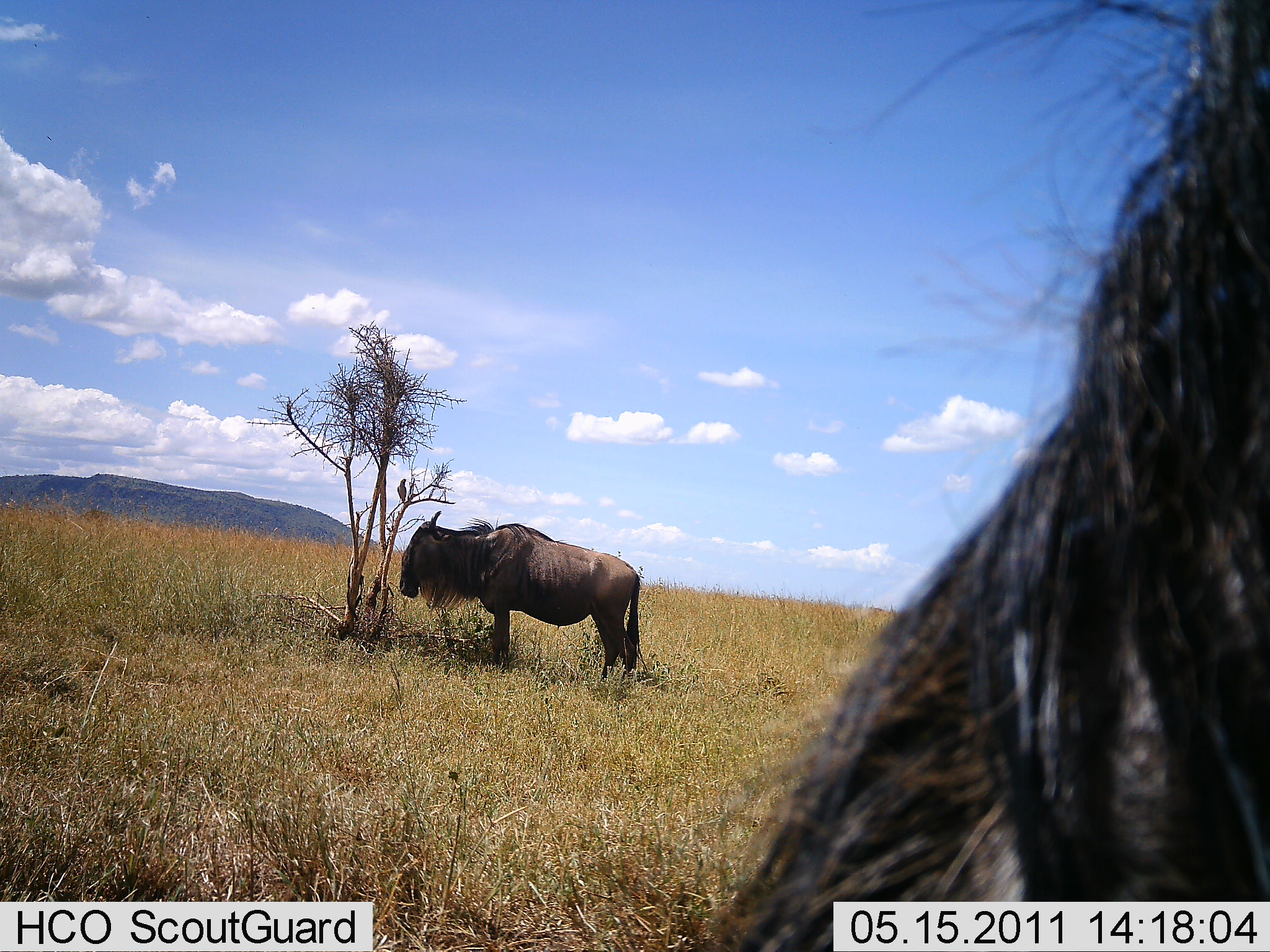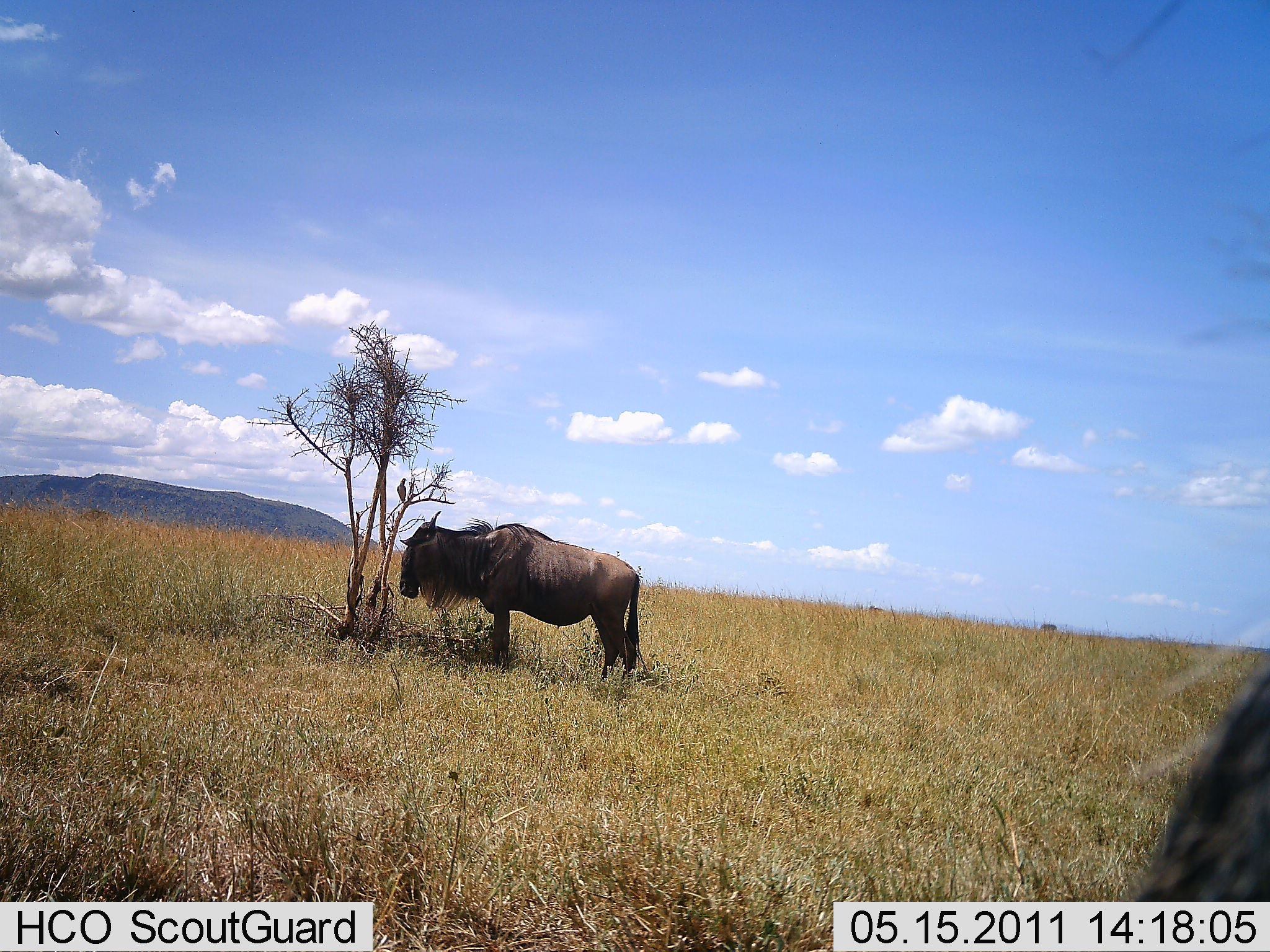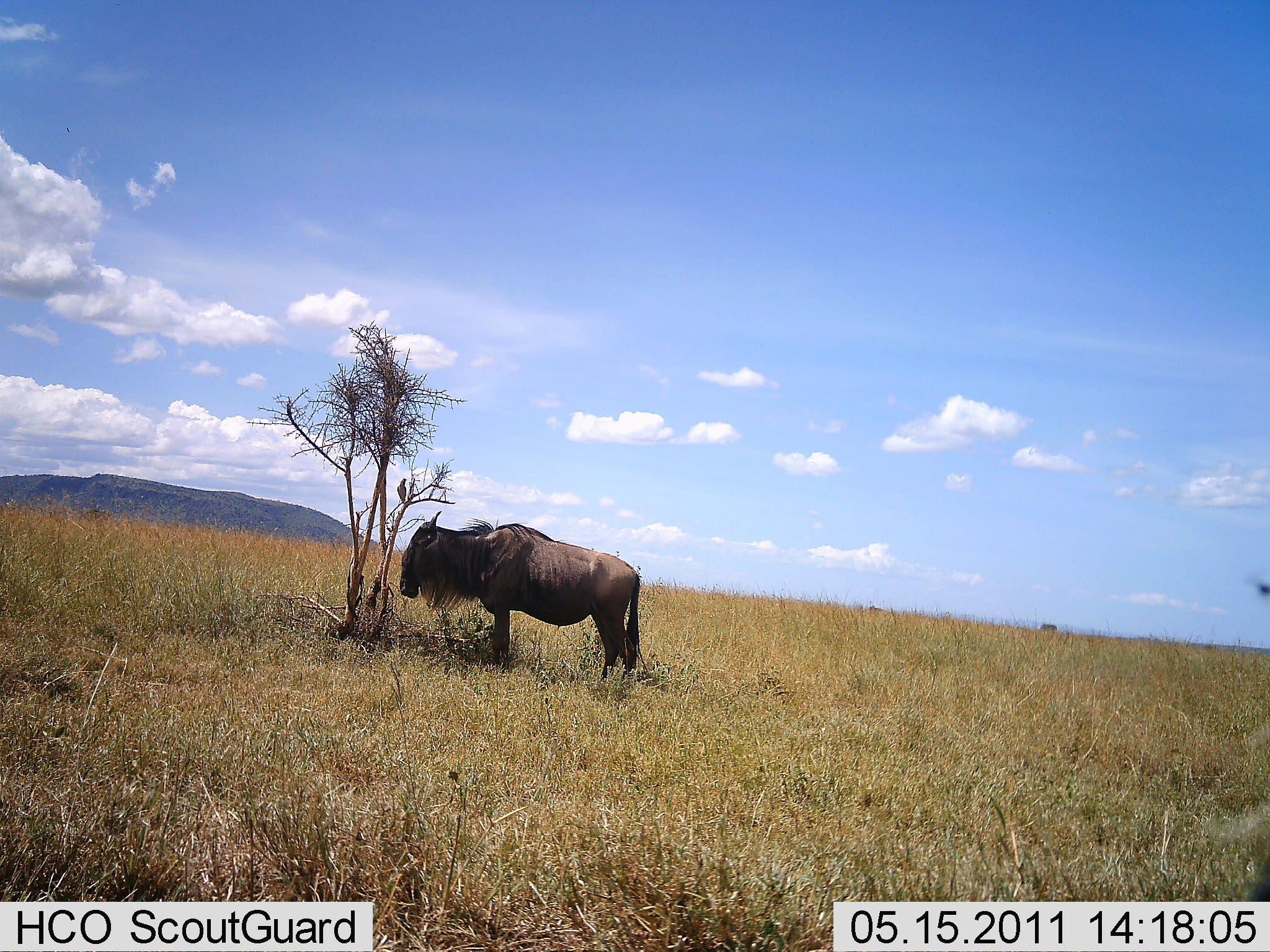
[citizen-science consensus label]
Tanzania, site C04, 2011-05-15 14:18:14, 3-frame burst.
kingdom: Animalia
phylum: Chordata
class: Mammalia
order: Artiodactyla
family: Bovidae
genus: Connochaetes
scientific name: Connochaetes taurinus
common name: blue wildebeest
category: wildebeest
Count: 2.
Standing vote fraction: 93%.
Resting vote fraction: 14%.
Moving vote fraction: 14%.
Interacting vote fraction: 0%.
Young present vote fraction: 0%.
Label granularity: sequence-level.